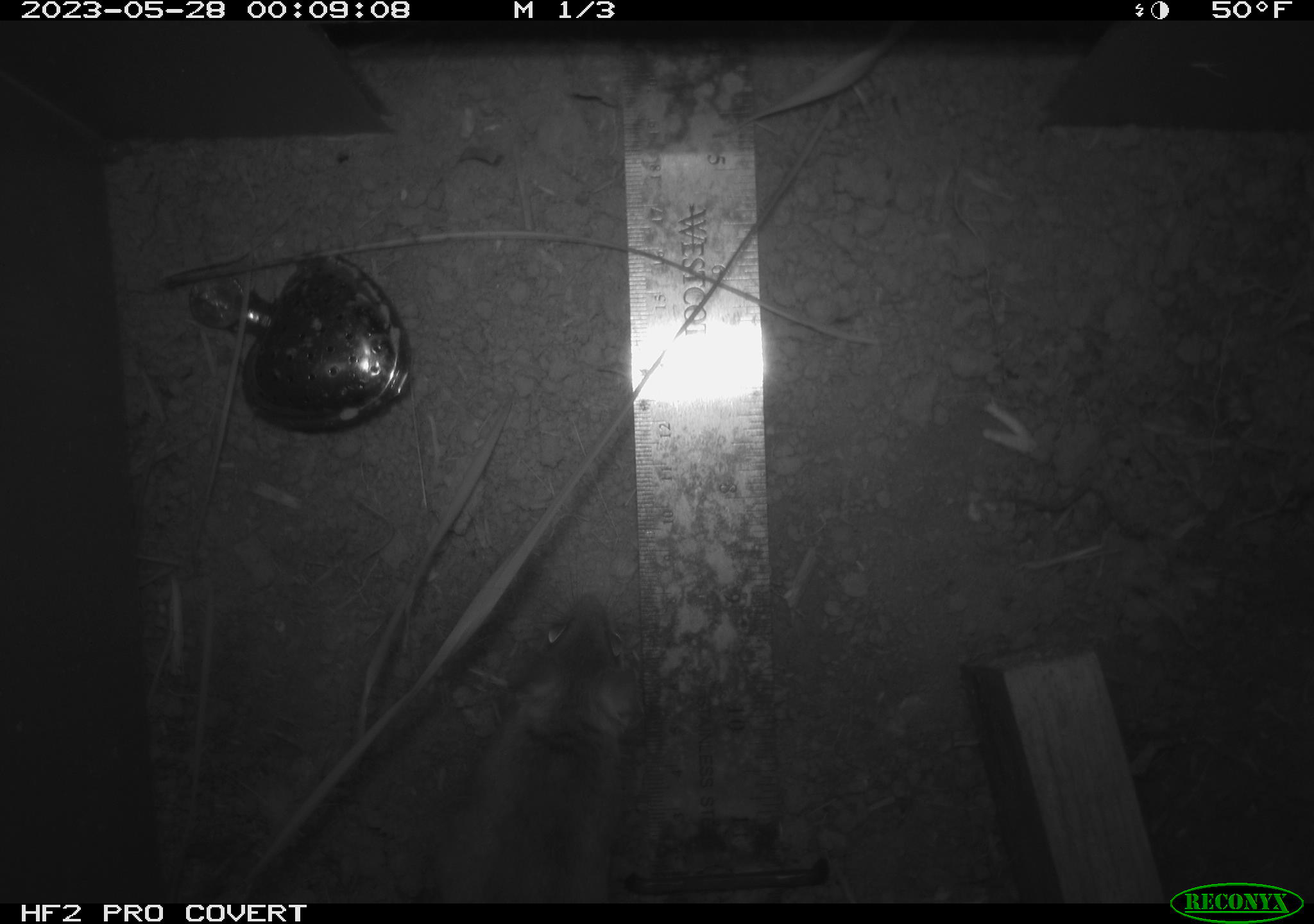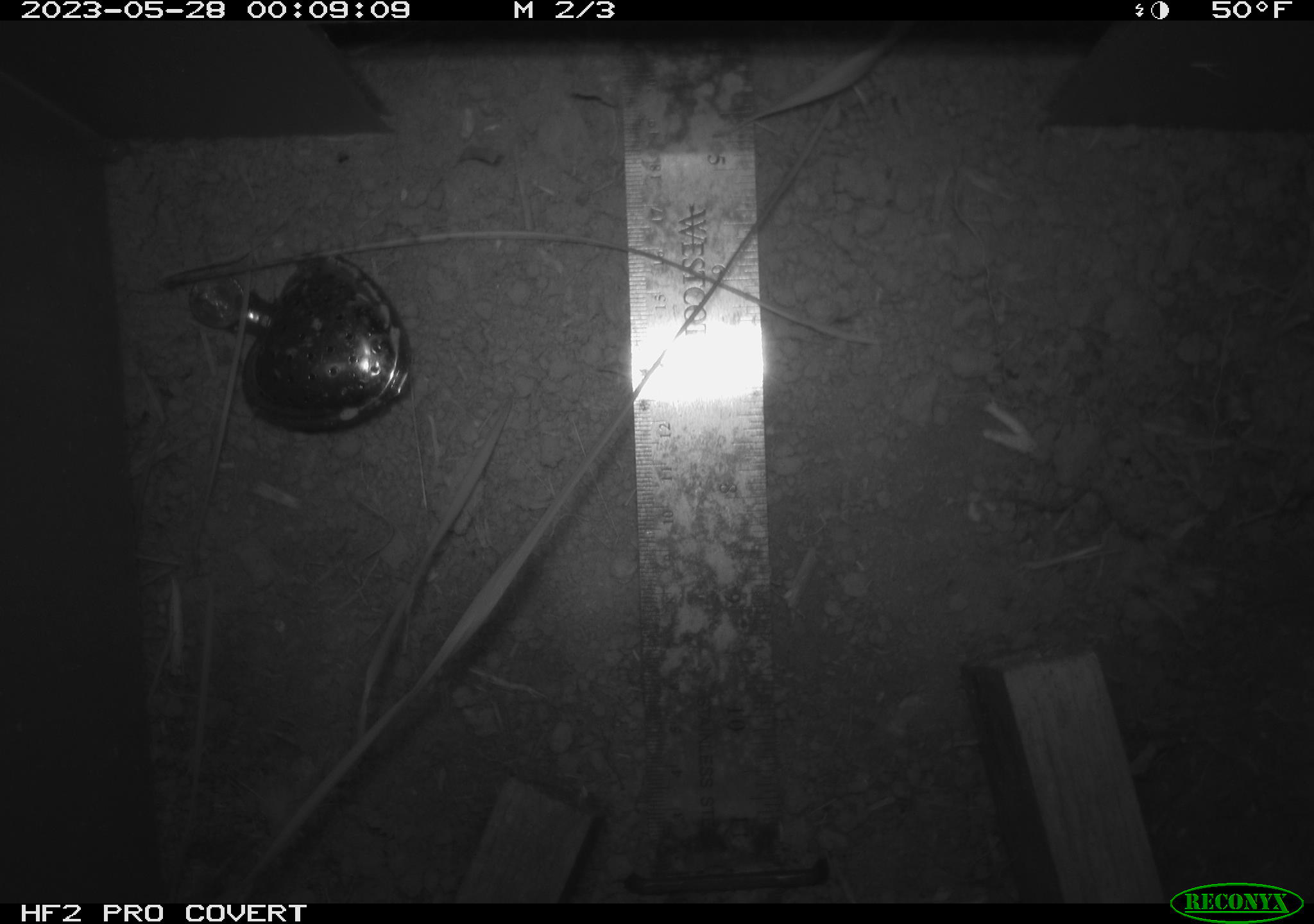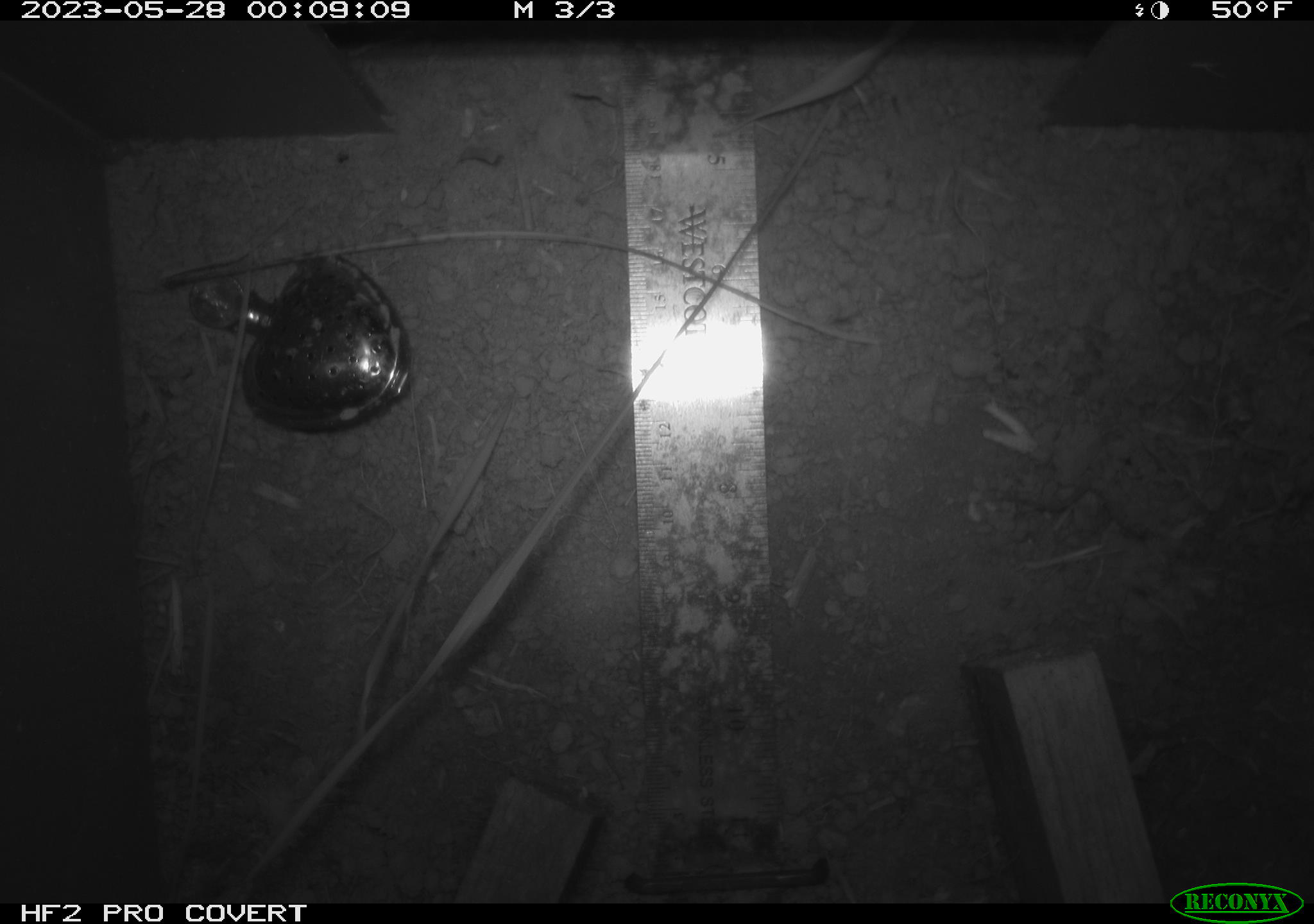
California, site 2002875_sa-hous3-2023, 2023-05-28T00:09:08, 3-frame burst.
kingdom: Animalia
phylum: Chordata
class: Mammalia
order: Rodentia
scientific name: Rodentia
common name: mouse species